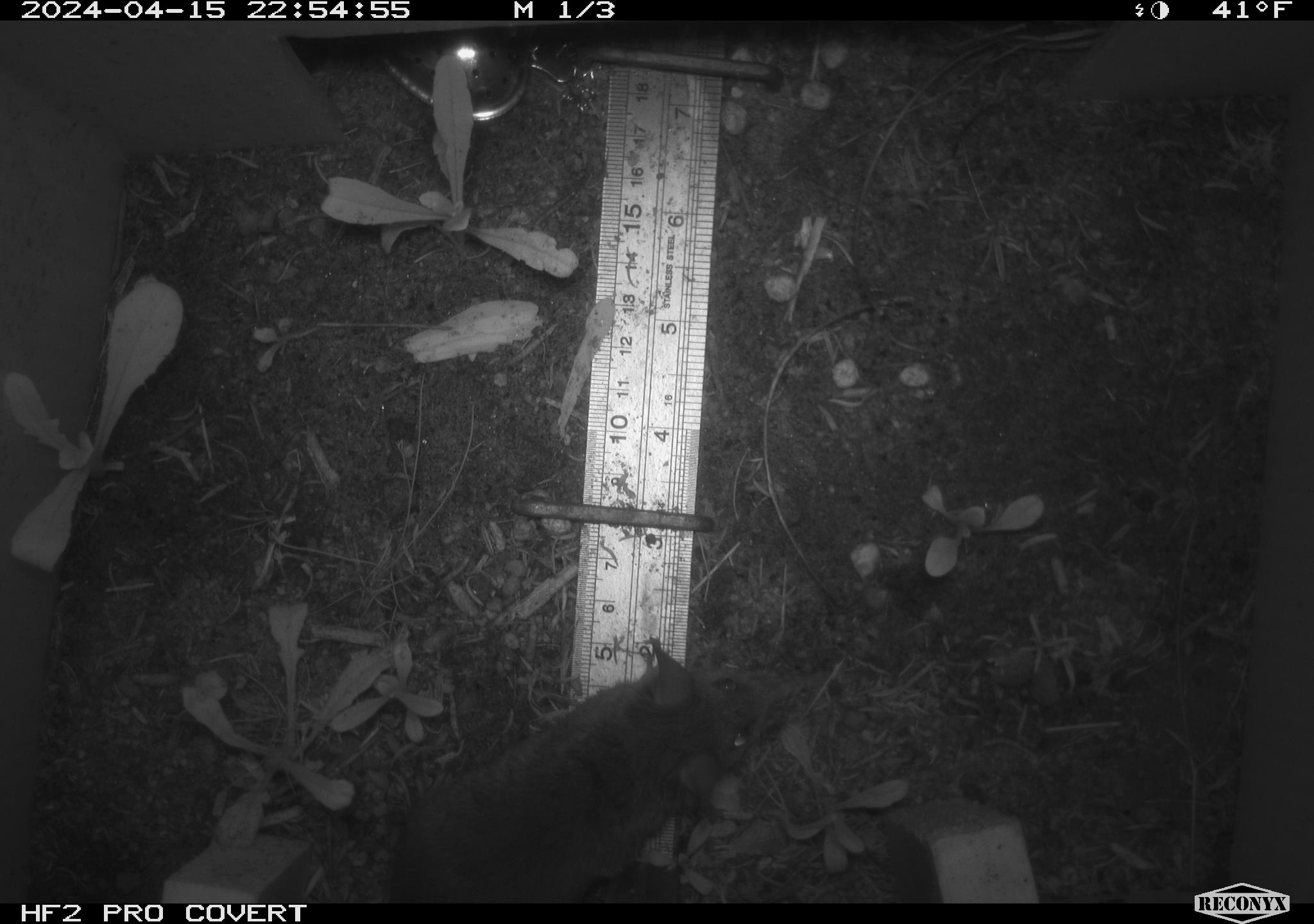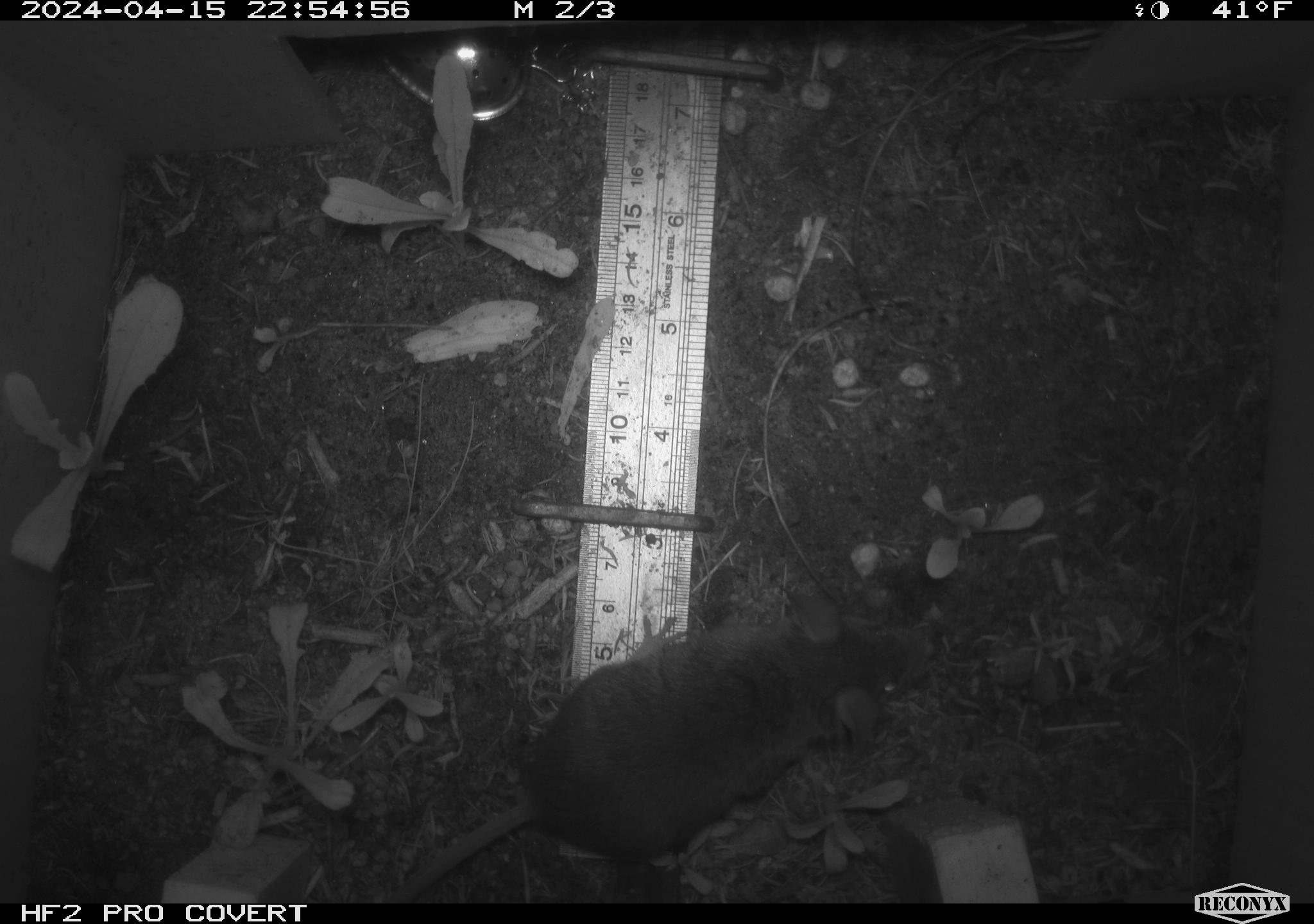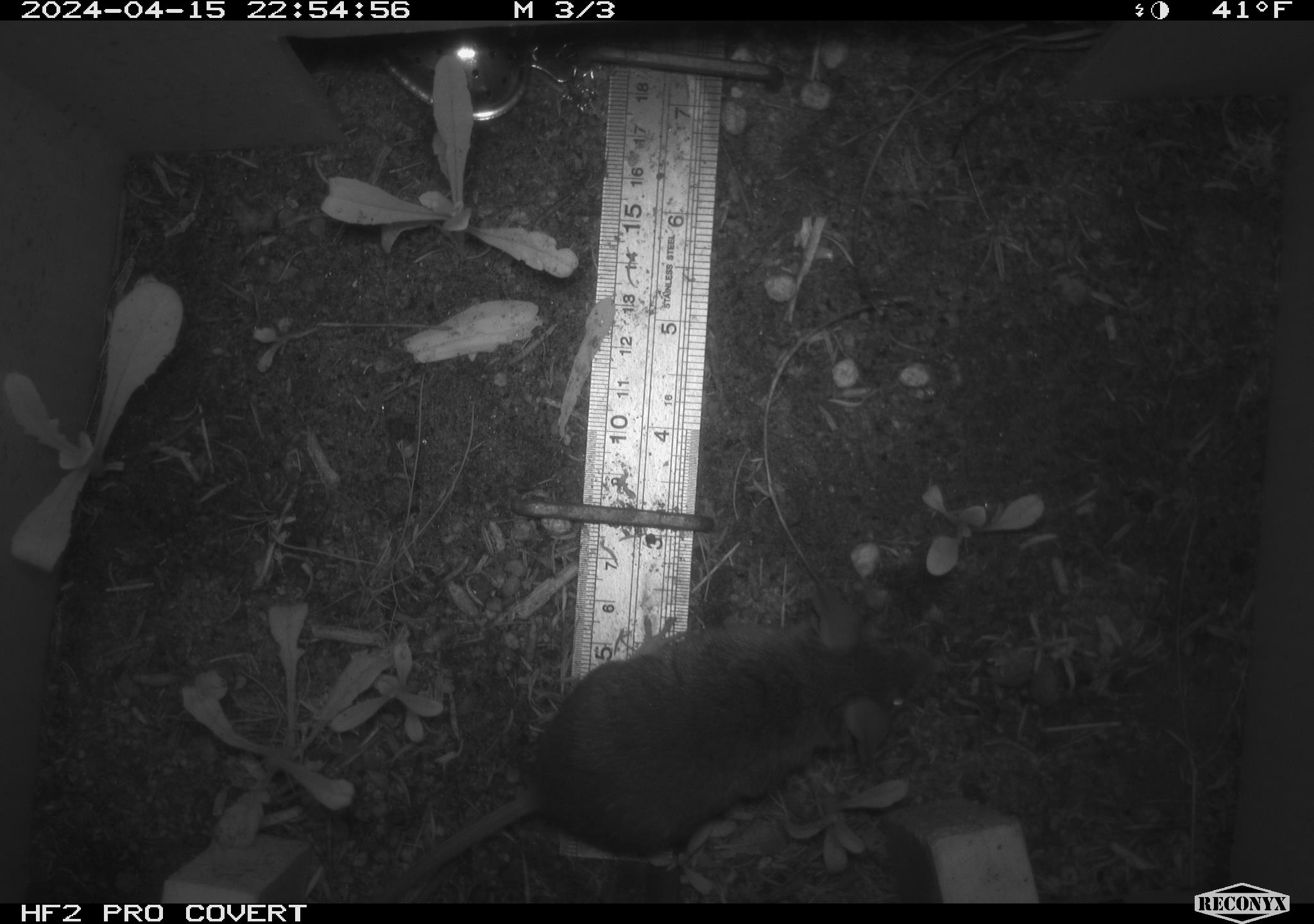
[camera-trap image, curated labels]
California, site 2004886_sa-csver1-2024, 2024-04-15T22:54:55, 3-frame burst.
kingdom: Animalia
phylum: Chordata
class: Mammalia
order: Rodentia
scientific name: Rodentia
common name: rodent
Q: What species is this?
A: Rodent (Rodentia).